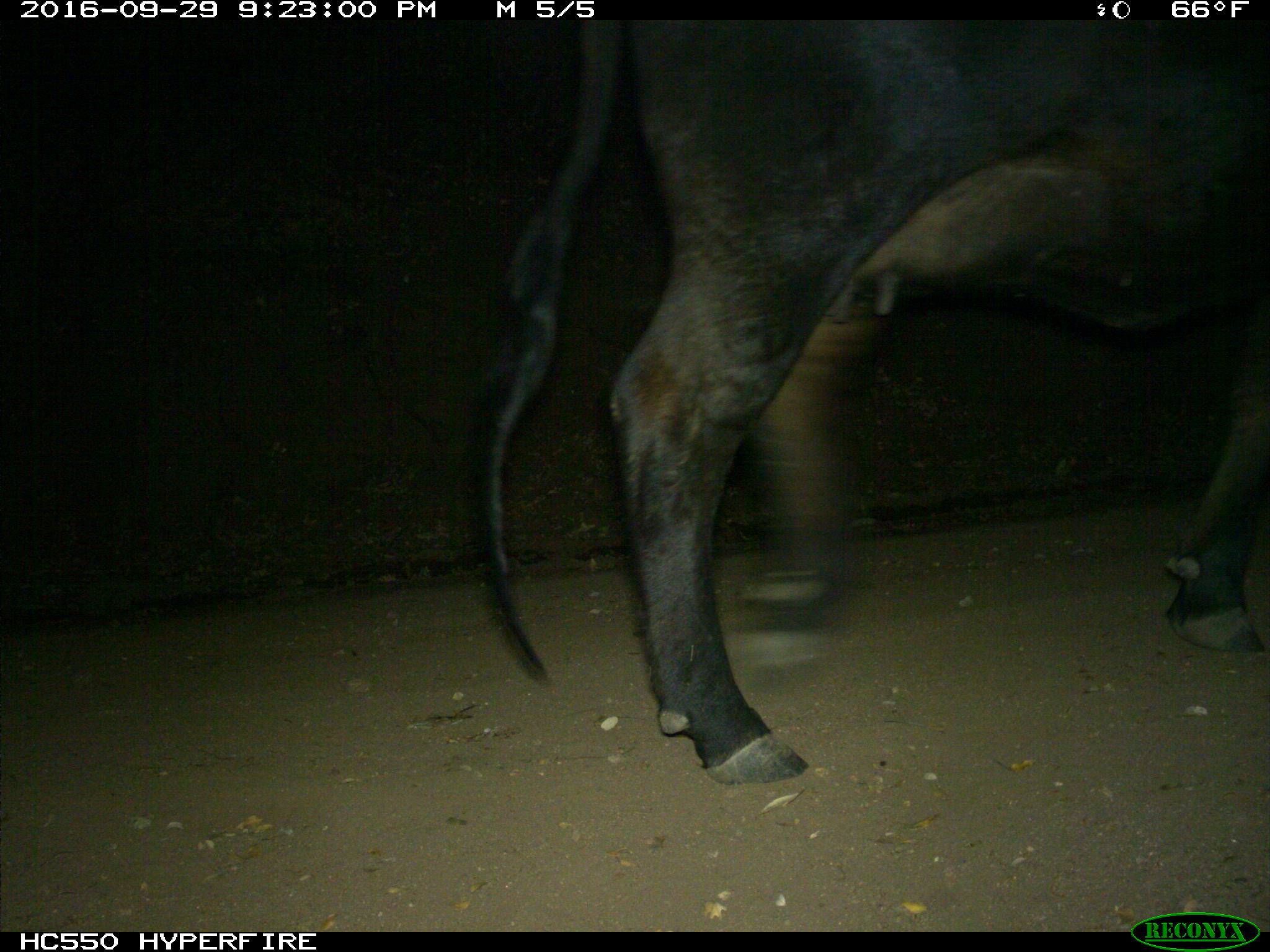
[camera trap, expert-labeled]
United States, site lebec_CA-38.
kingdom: Animalia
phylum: Chordata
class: Mammalia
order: Artiodactyla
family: Bovidae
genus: Bos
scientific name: Bos taurus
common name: domestic cow